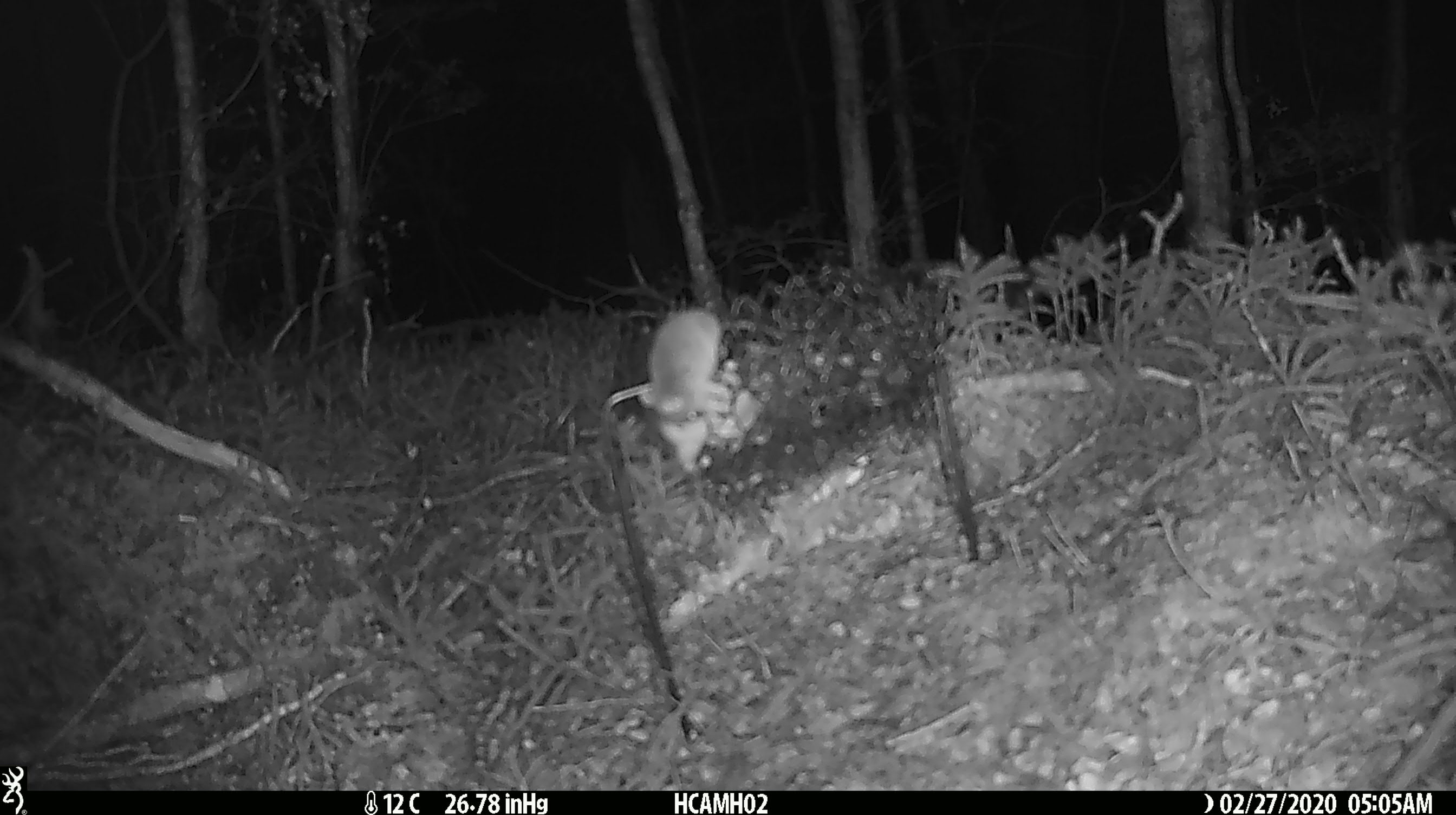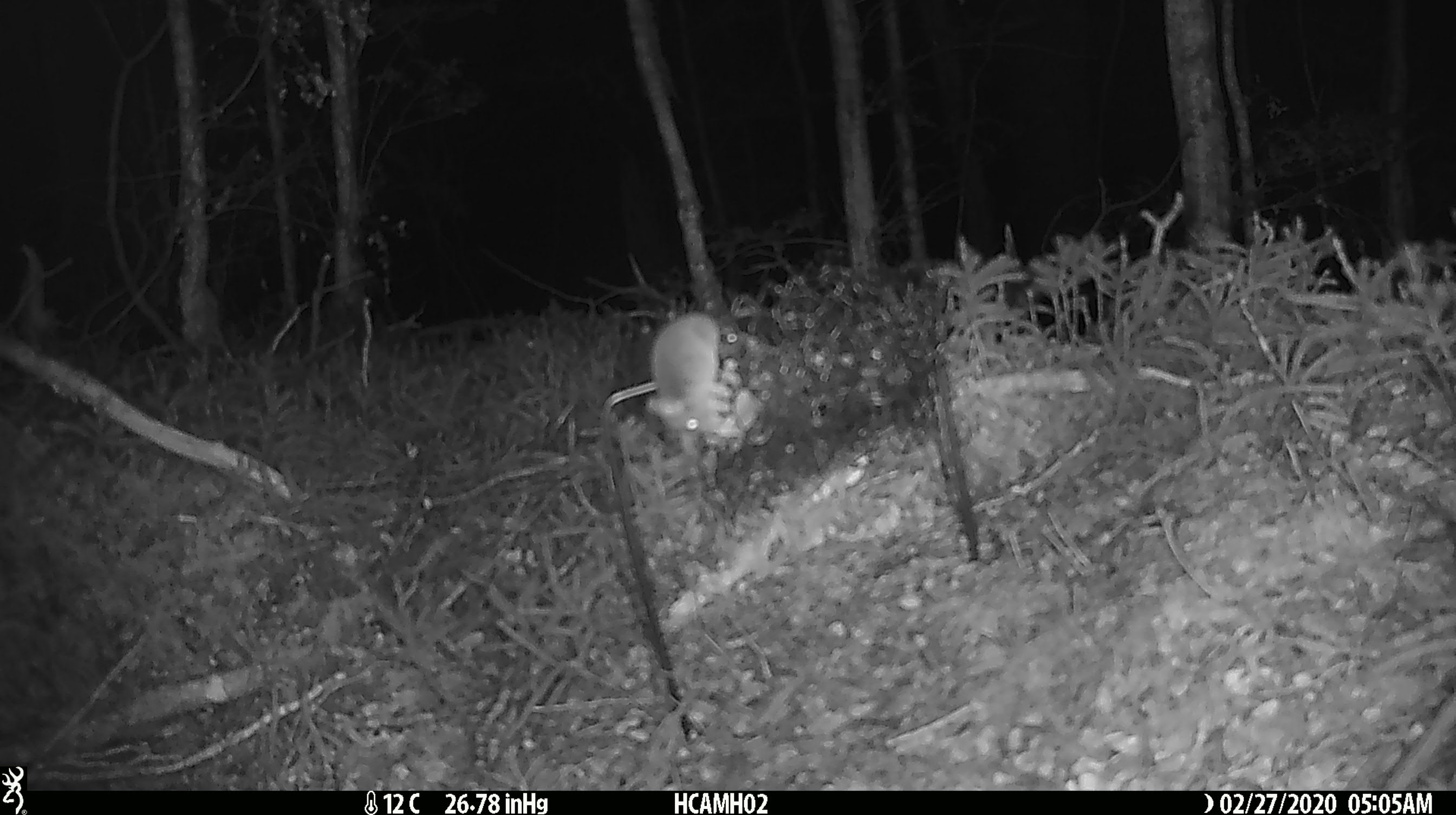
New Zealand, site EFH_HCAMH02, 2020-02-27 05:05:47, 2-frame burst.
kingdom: Animalia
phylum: Chordata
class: Mammalia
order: Rodentia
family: Muridae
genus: Mus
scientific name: Mus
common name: mouse